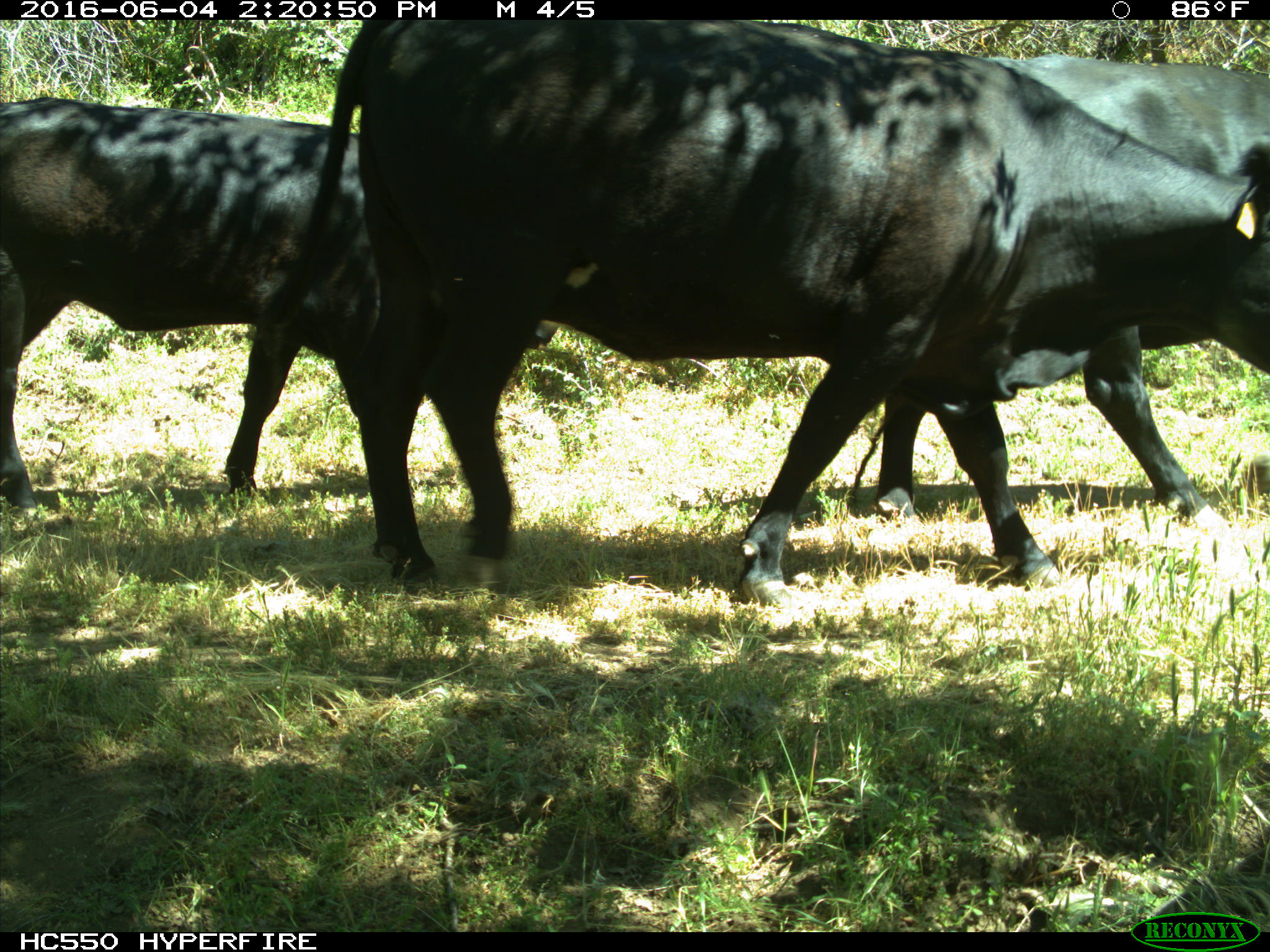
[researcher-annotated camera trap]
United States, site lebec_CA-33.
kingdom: Animalia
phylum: Chordata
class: Mammalia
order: Artiodactyla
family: Bovidae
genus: Bos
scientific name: Bos taurus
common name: domestic cow